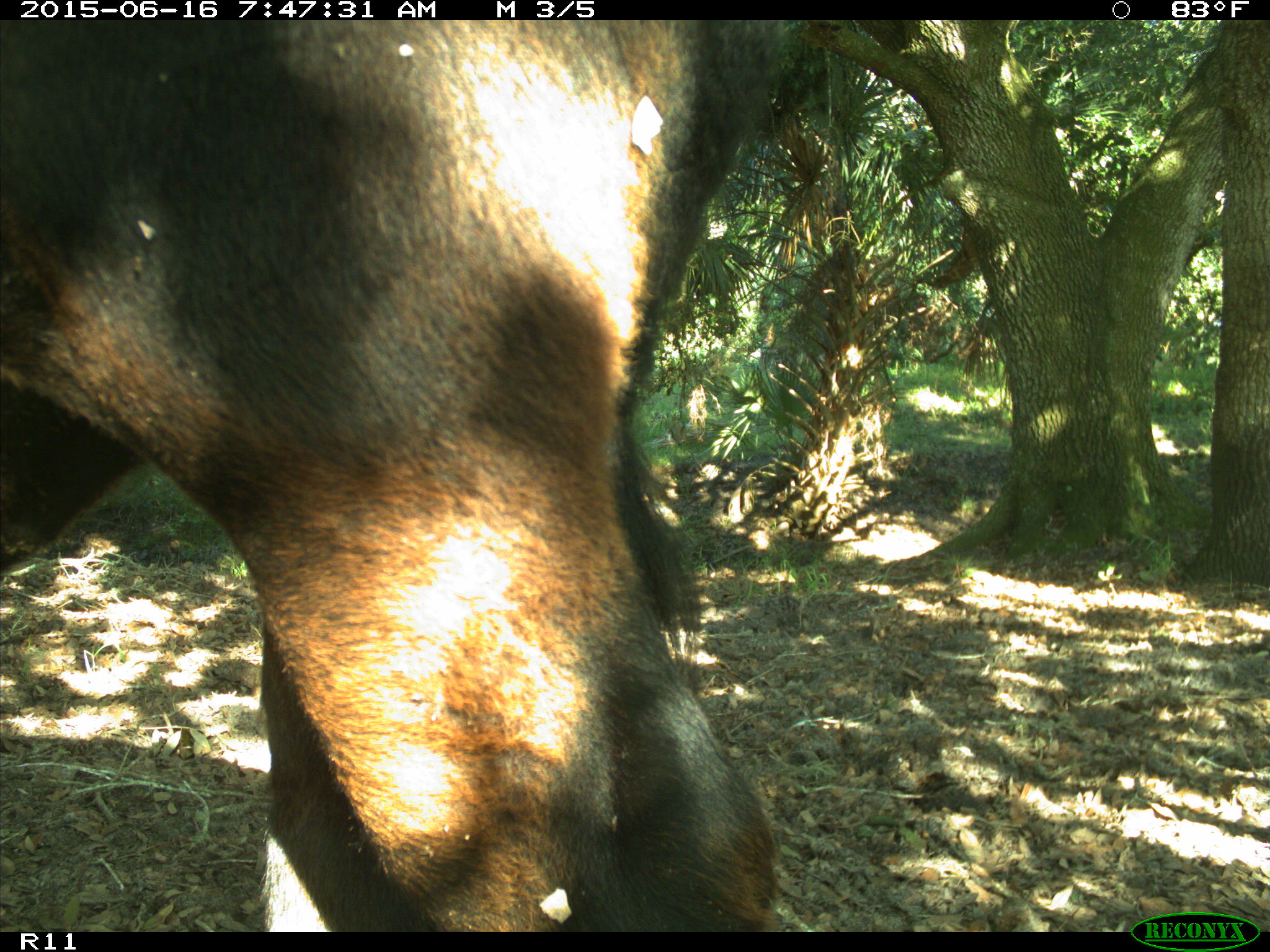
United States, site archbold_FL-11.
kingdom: Animalia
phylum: Chordata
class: Mammalia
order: Artiodactyla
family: Bovidae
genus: Bos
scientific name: Bos taurus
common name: domestic cow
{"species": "Bos taurus (domestic cow)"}